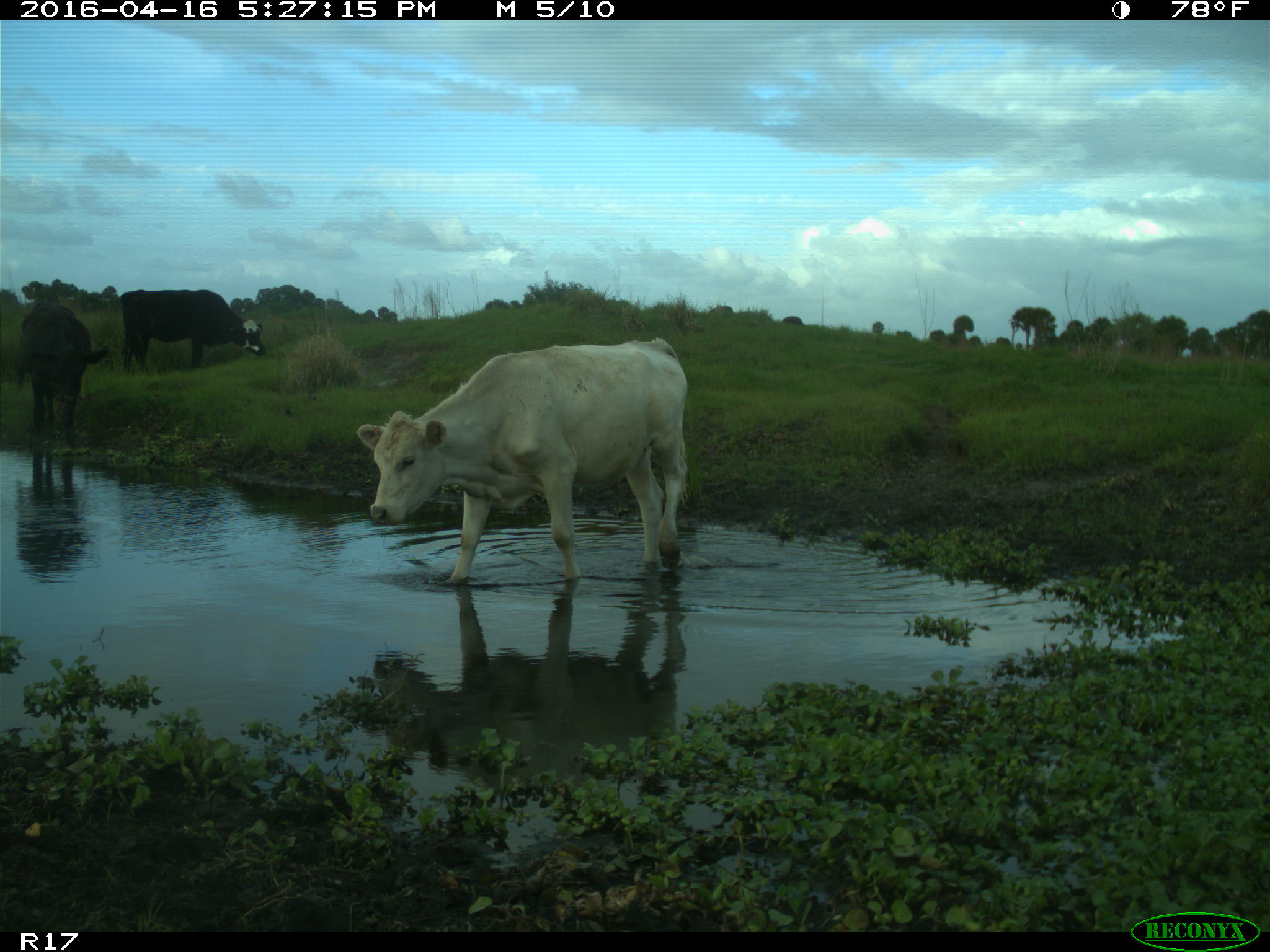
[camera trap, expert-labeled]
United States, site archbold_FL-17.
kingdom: Animalia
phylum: Chordata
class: Mammalia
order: Artiodactyla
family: Bovidae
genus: Bos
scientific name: Bos taurus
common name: domestic cow